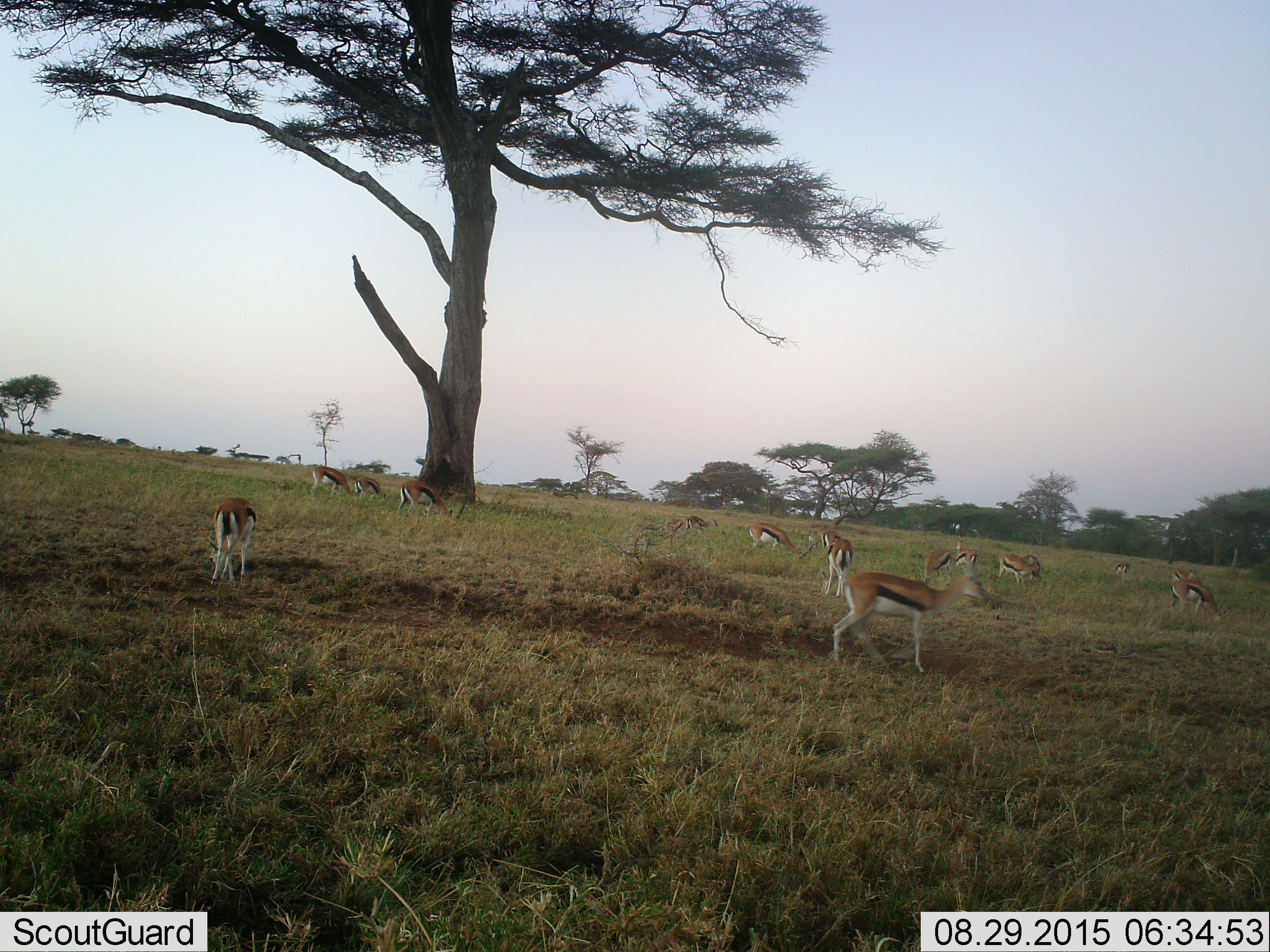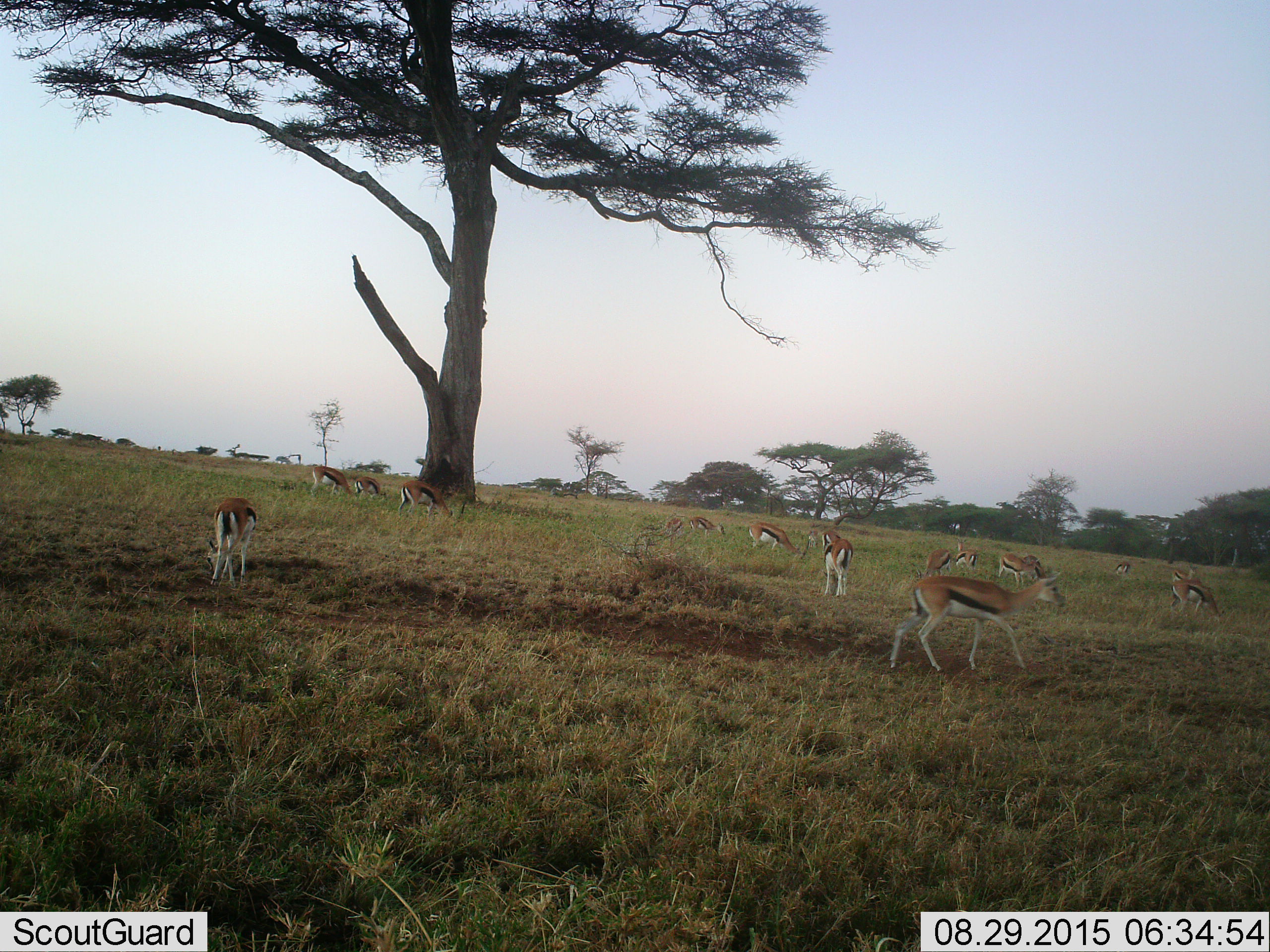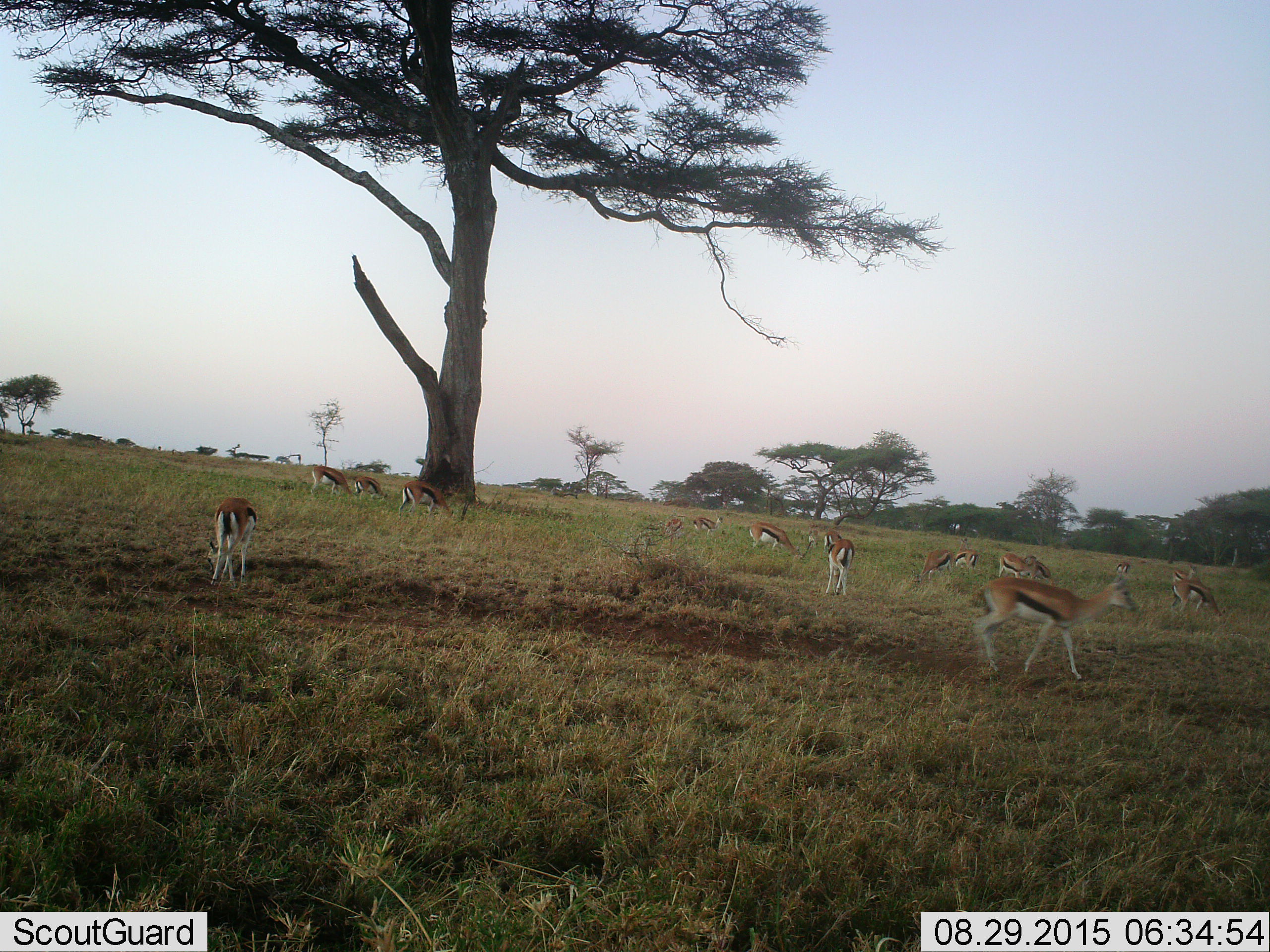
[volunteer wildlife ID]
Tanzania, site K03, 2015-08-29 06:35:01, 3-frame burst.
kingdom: Animalia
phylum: Chordata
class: Mammalia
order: Artiodactyla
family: Bovidae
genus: Eudorcas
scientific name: Eudorcas thomsonii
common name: thomson's gazelle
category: gazellethomsons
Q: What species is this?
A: Gazellethomsons (thomson's gazelle) (Eudorcas thomsonii).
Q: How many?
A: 11-50.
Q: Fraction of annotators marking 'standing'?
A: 89%.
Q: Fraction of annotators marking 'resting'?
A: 11%.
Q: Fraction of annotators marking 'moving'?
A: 78%.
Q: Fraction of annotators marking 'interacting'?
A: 11%.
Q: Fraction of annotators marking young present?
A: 22%.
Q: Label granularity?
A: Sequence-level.